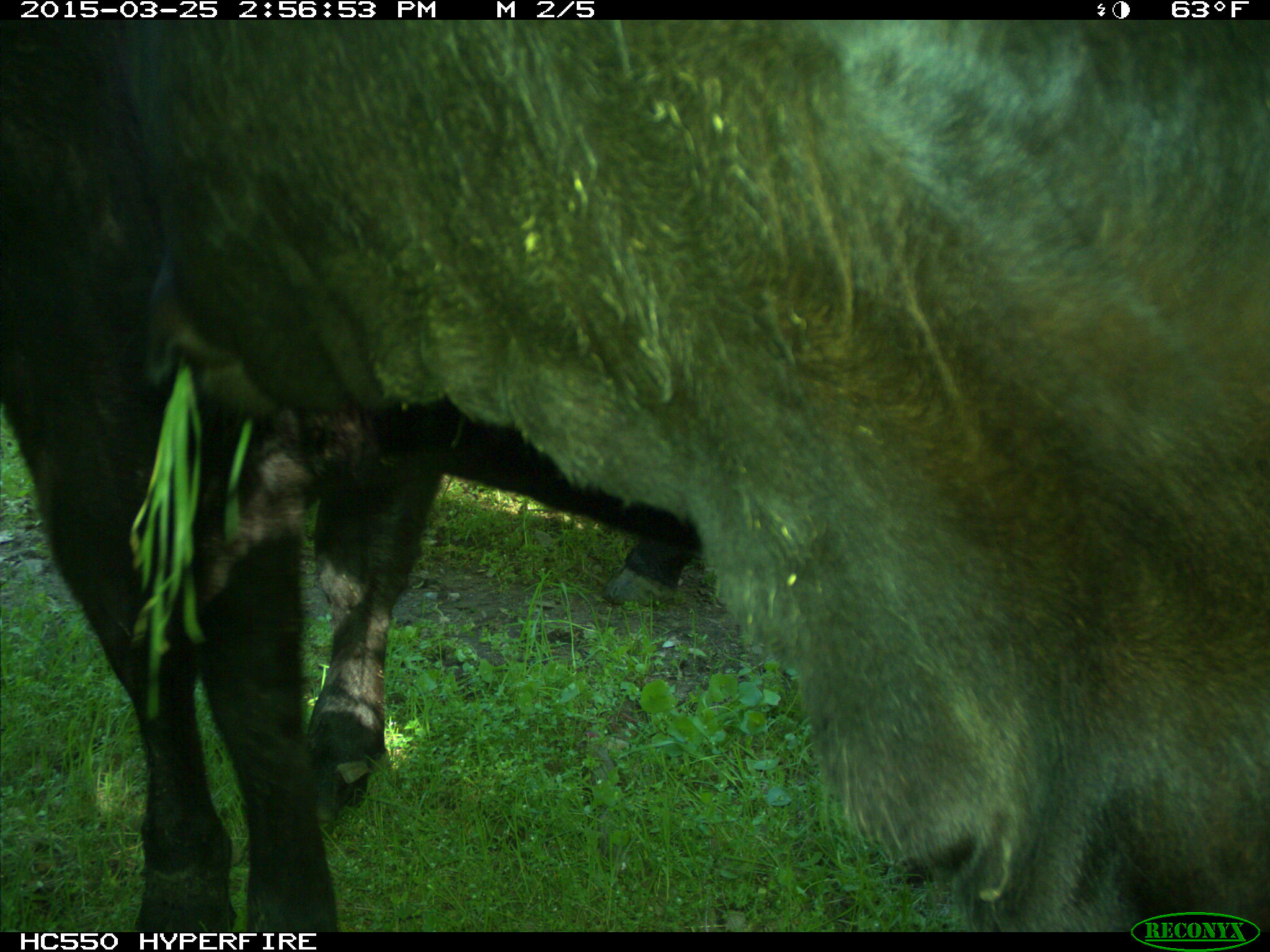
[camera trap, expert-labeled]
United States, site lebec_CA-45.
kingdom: Animalia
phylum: Chordata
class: Mammalia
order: Artiodactyla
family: Bovidae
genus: Bos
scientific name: Bos taurus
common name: domestic cow